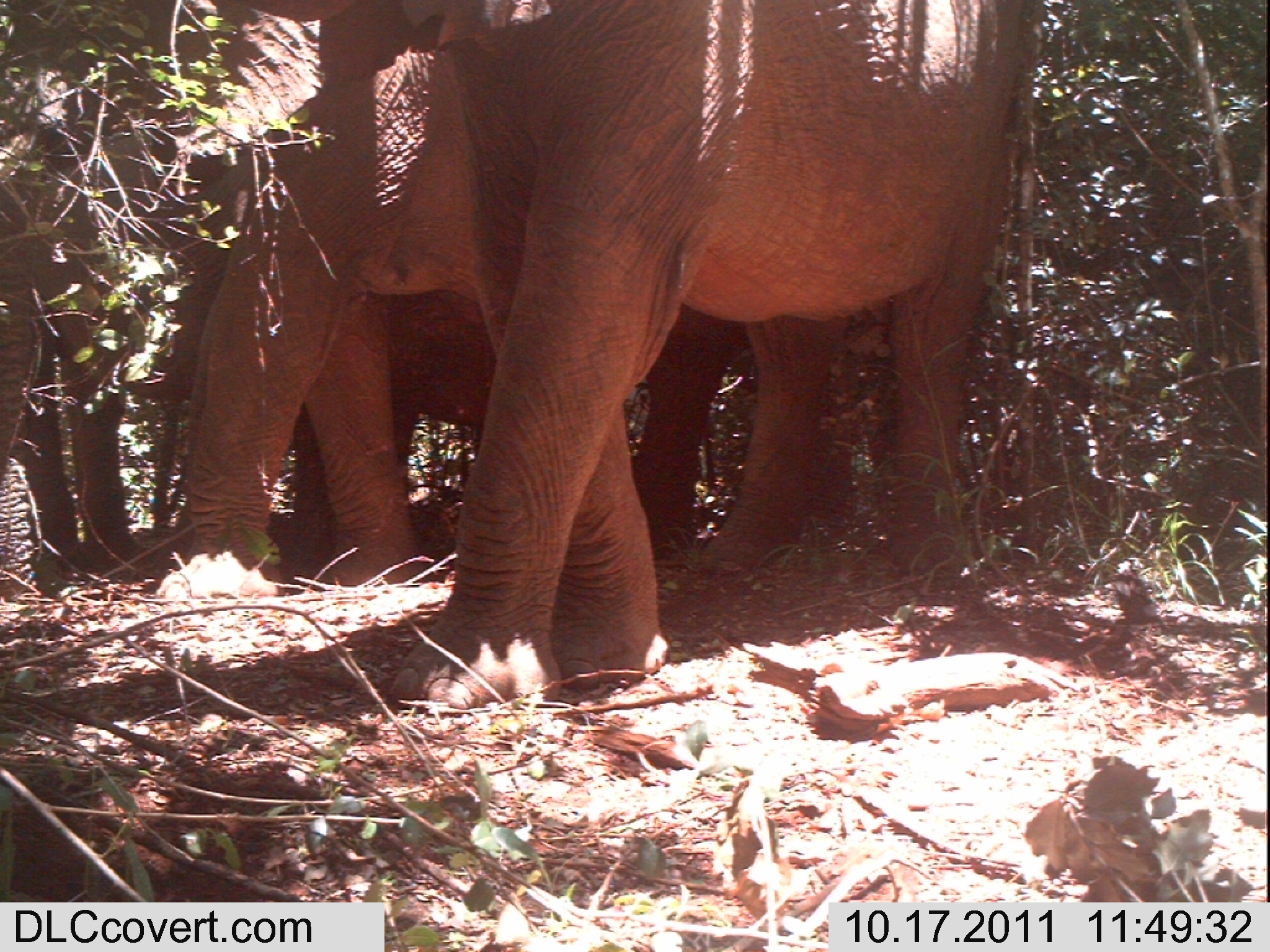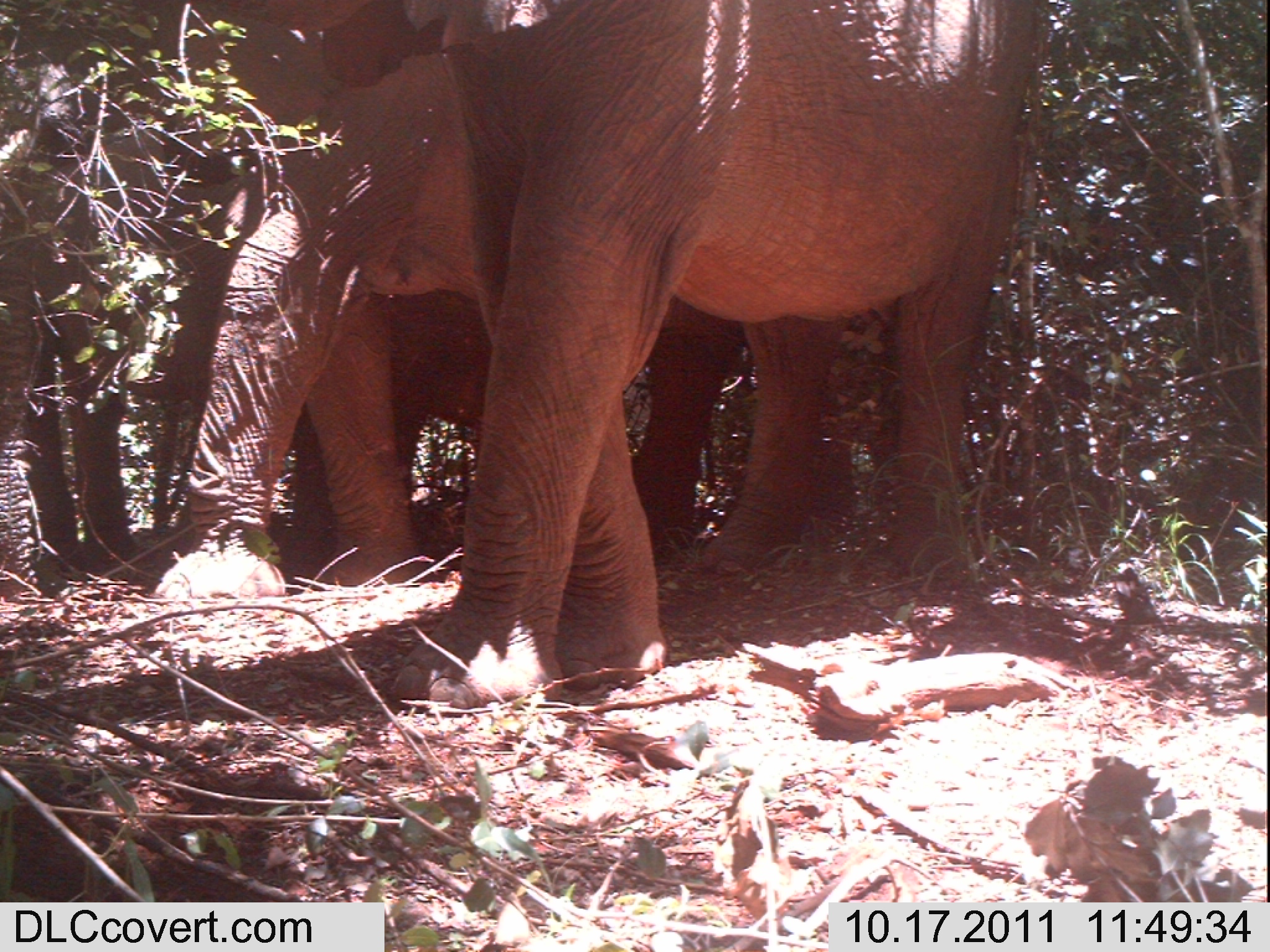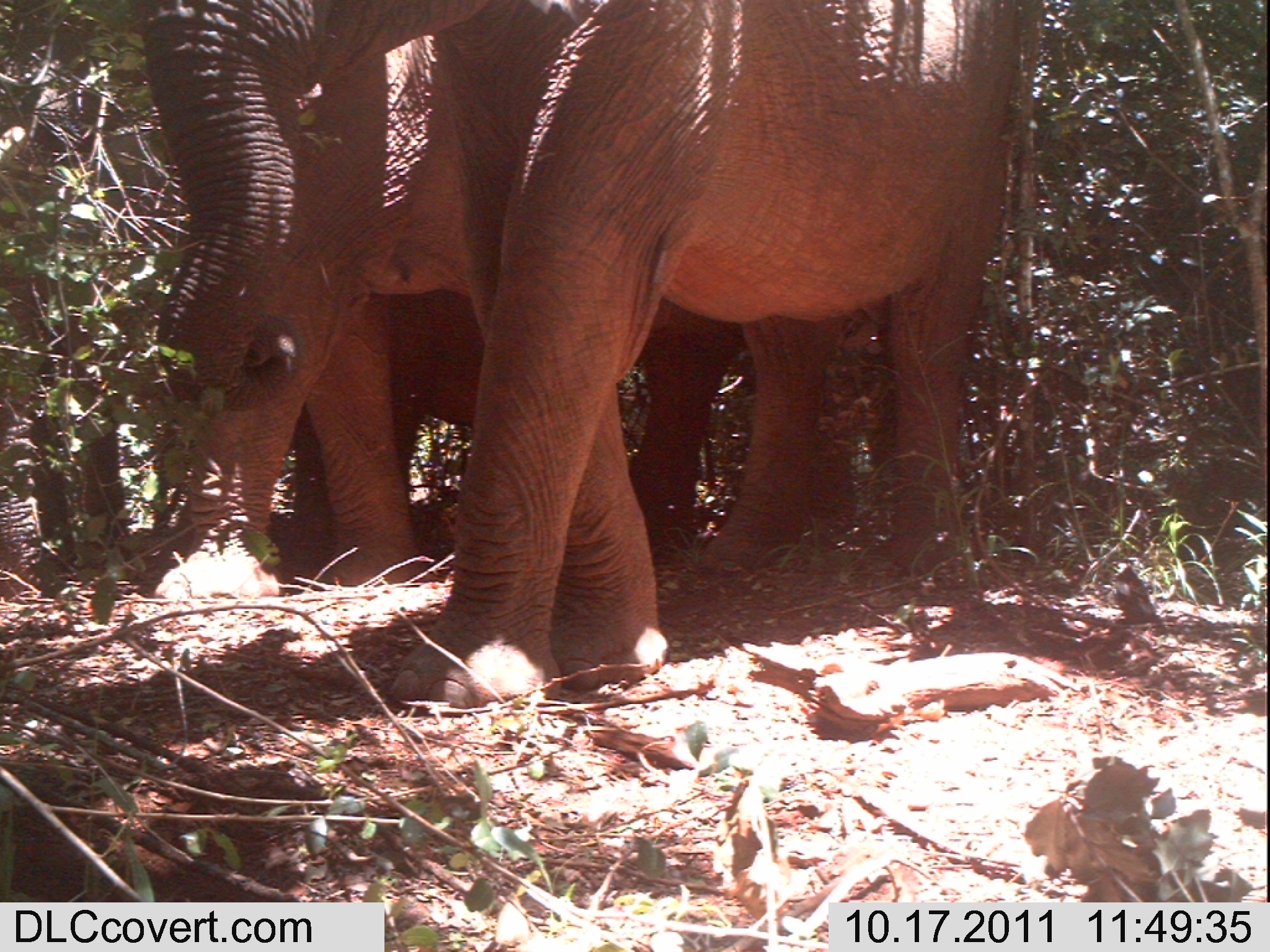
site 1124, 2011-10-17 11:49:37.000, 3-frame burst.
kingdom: Animalia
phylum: Chordata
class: Mammalia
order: Proboscidea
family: Elephantidae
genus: Loxodonta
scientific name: Loxodonta africana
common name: african bush elephant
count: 3